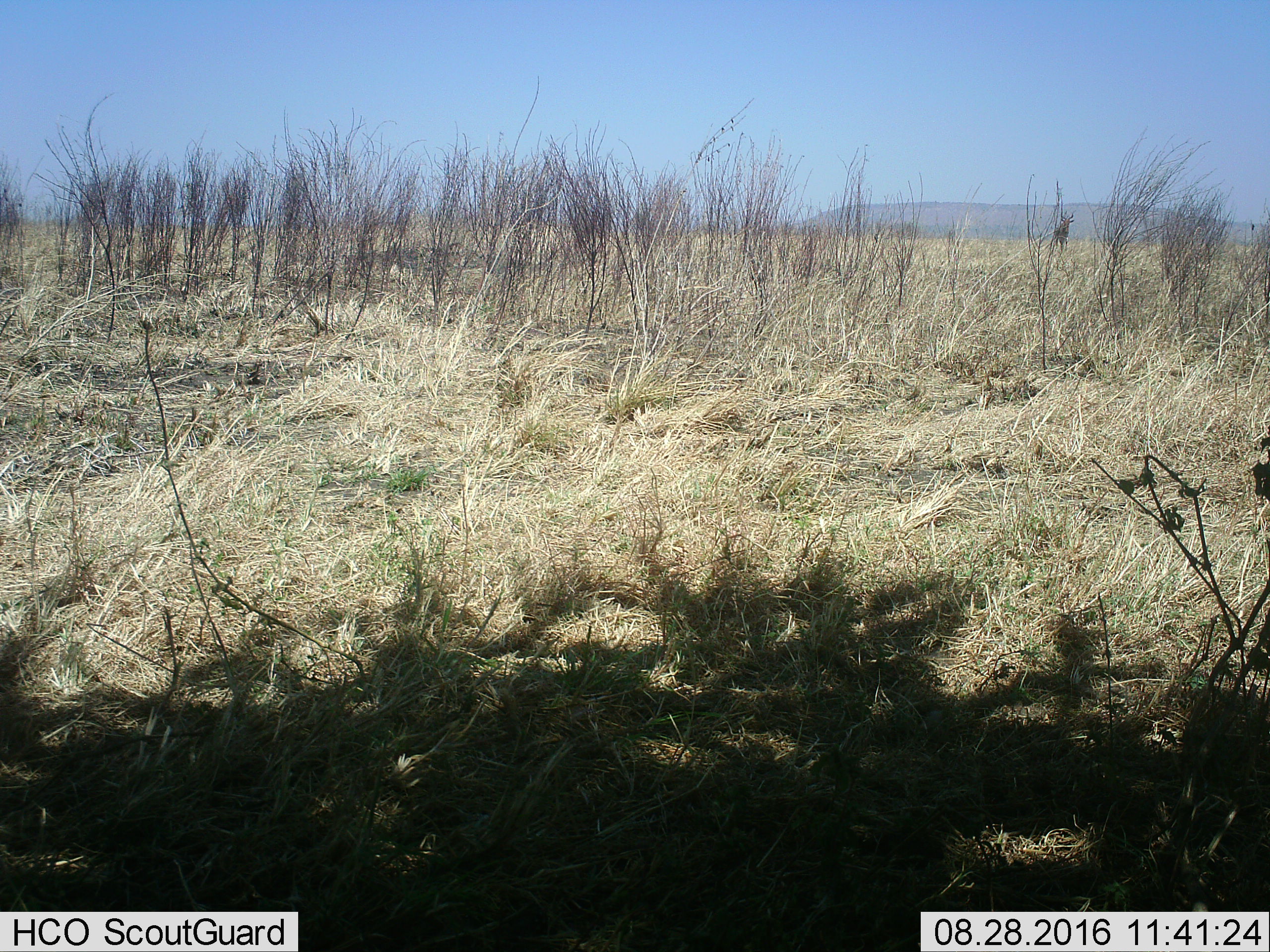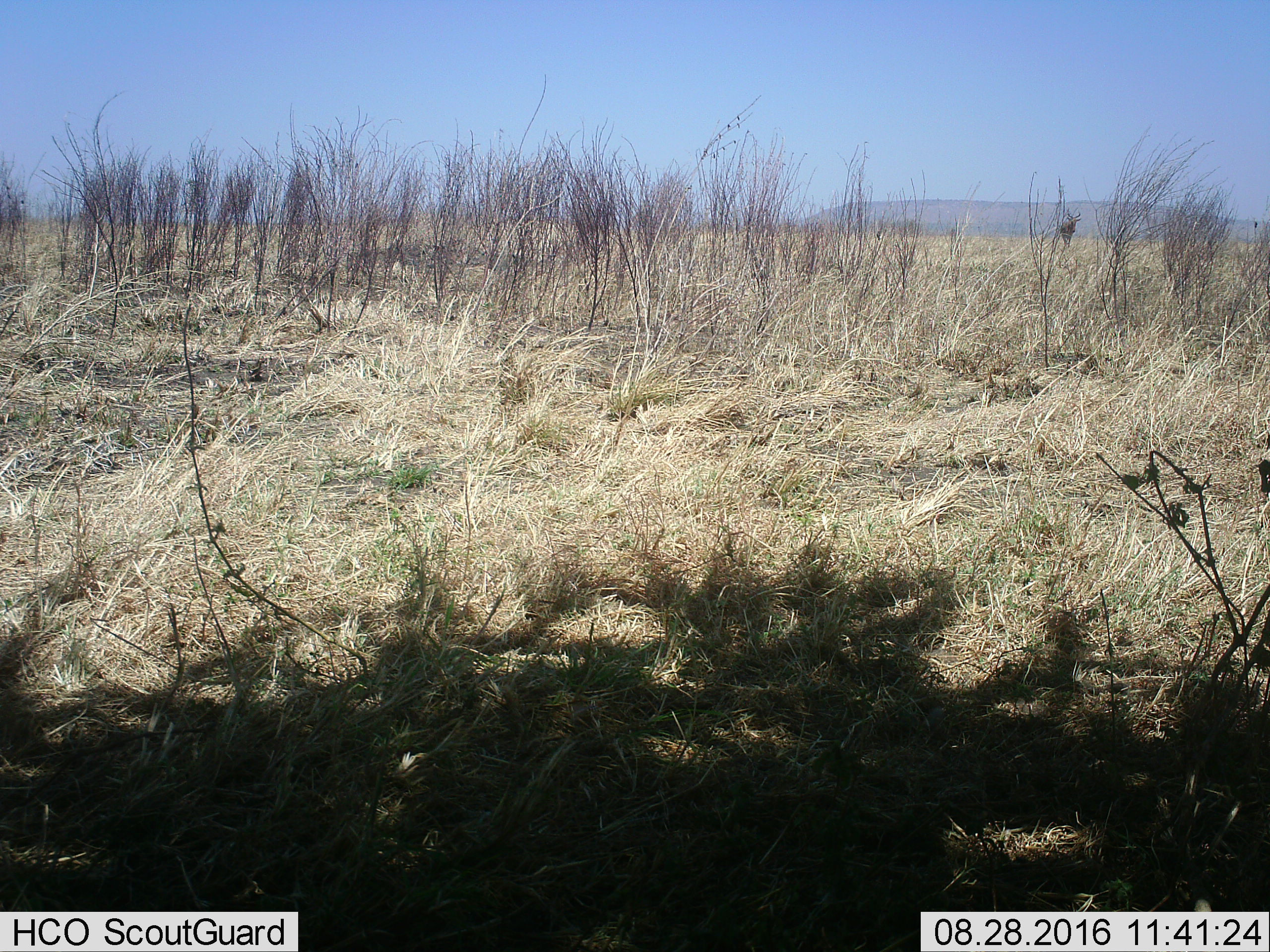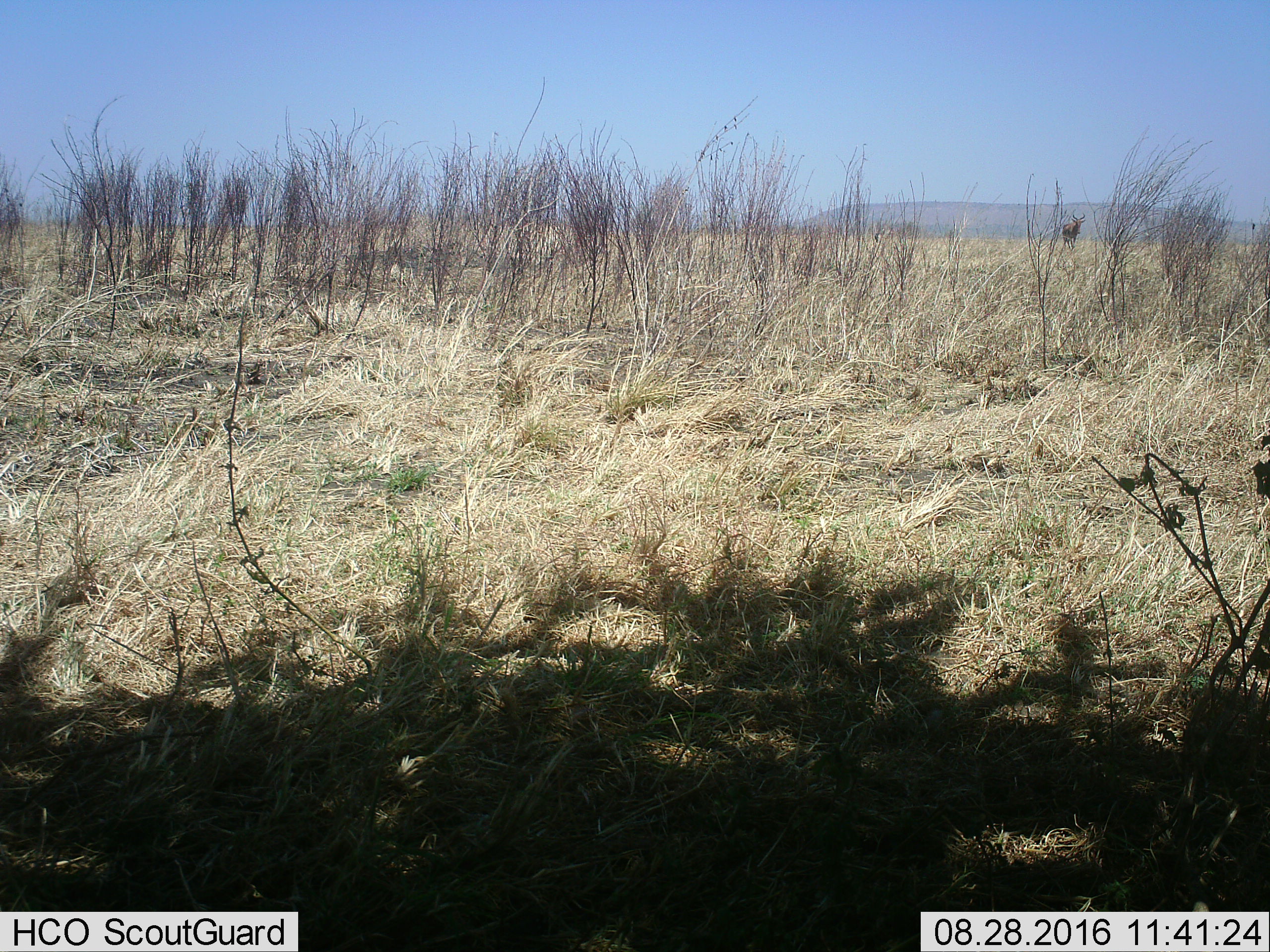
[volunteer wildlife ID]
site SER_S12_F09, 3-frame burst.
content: unidentified animal